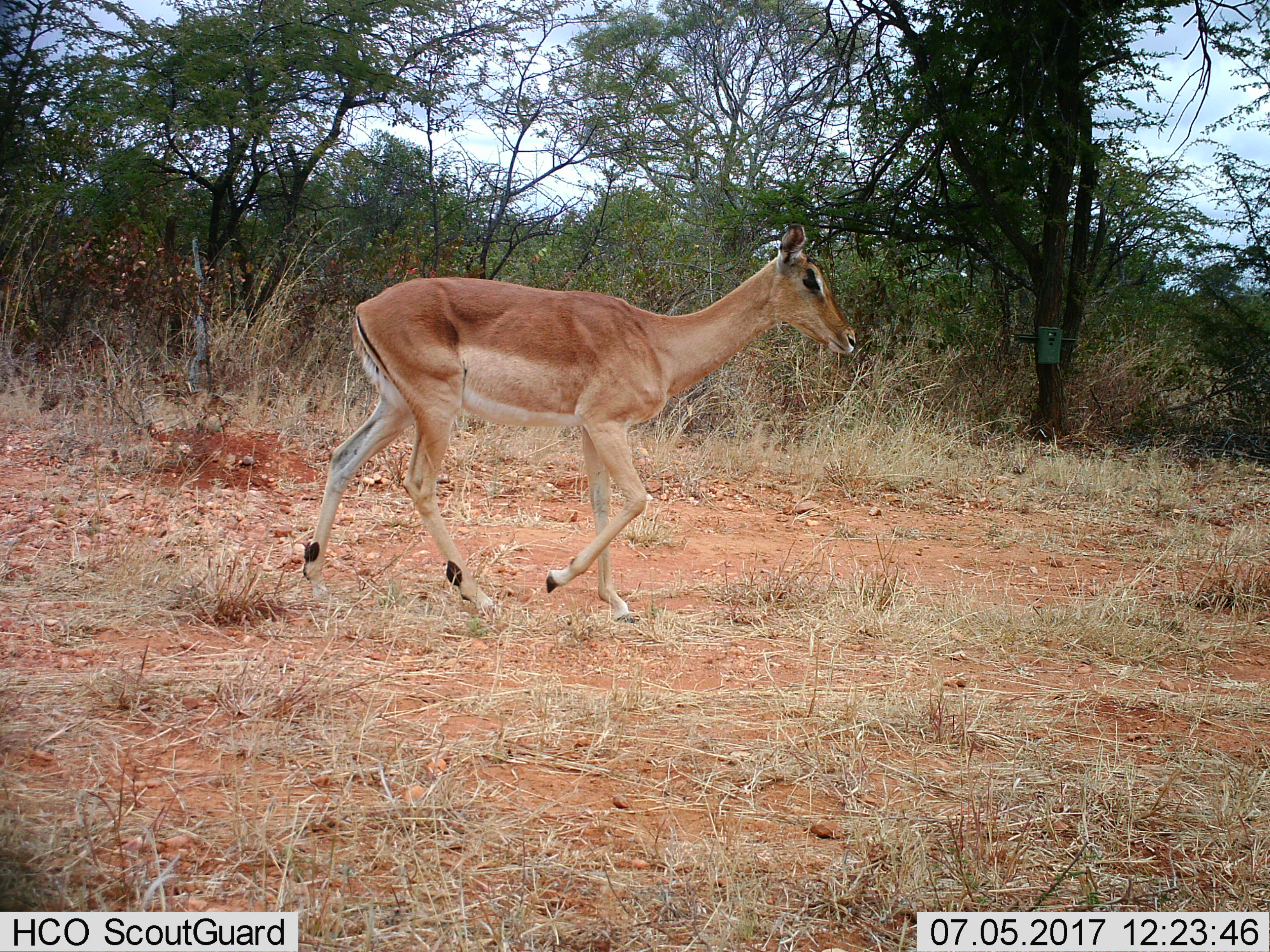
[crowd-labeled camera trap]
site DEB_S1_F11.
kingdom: Animalia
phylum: Chordata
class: Mammalia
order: Artiodactyla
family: Bovidae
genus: Aepyceros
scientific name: Aepyceros melampus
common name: impala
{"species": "impala (Aepyceros melampus)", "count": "1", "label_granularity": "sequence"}